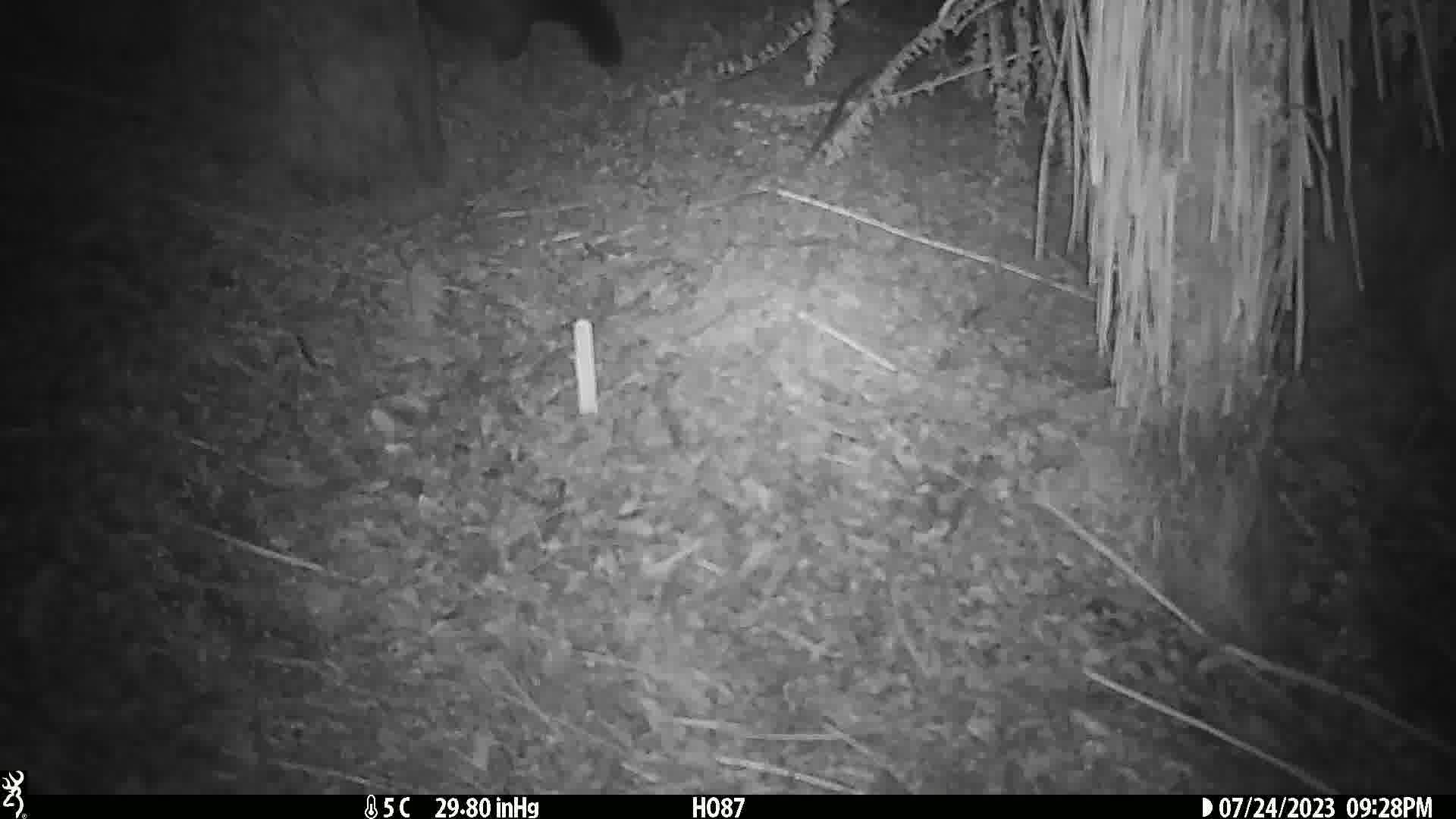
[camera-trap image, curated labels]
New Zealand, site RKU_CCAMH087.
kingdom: Animalia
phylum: Chordata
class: Mammalia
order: Diprotodontia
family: Phalangeridae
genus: Trichosurus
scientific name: Trichosurus vulpecula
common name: common brushtail possum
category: possum